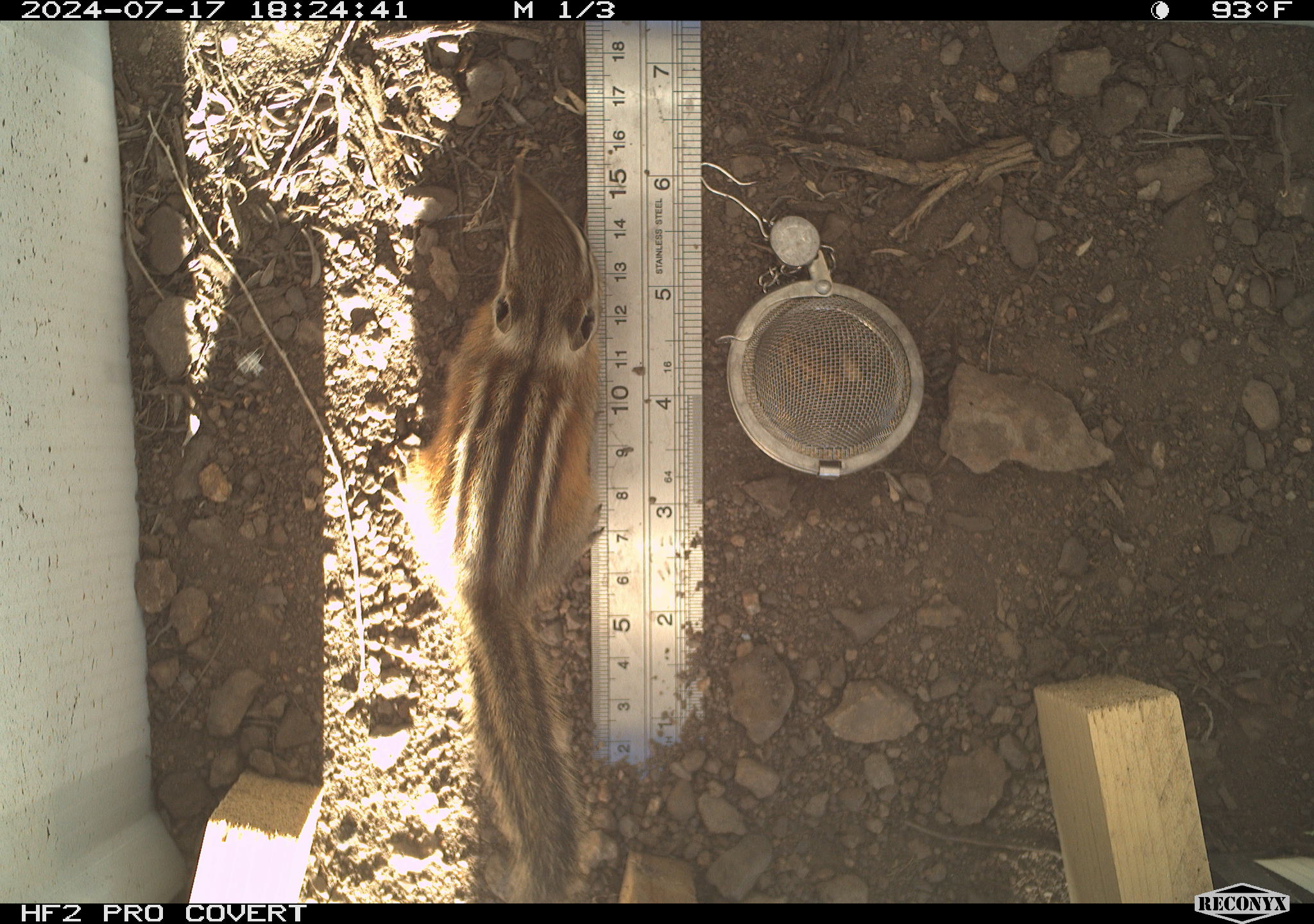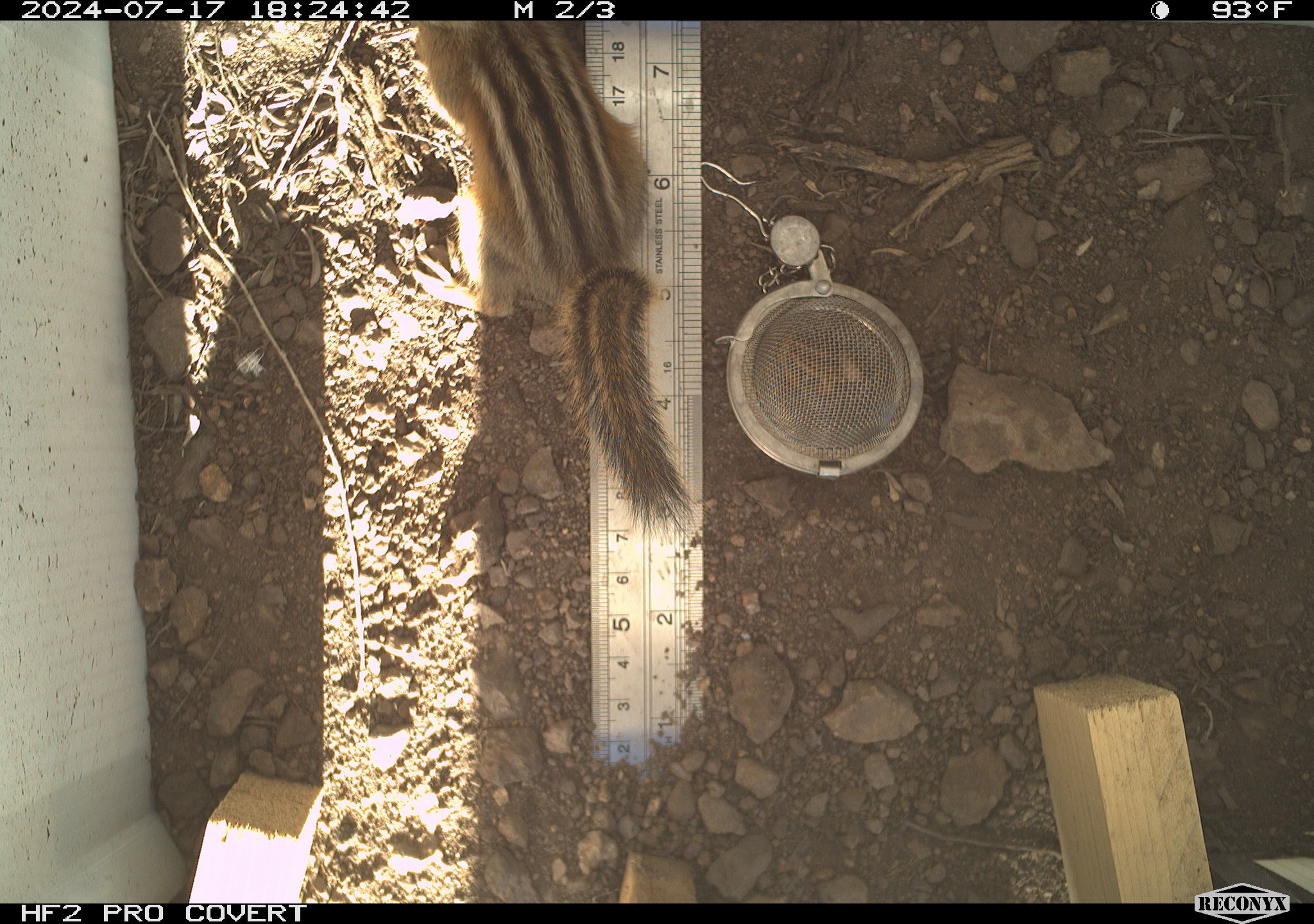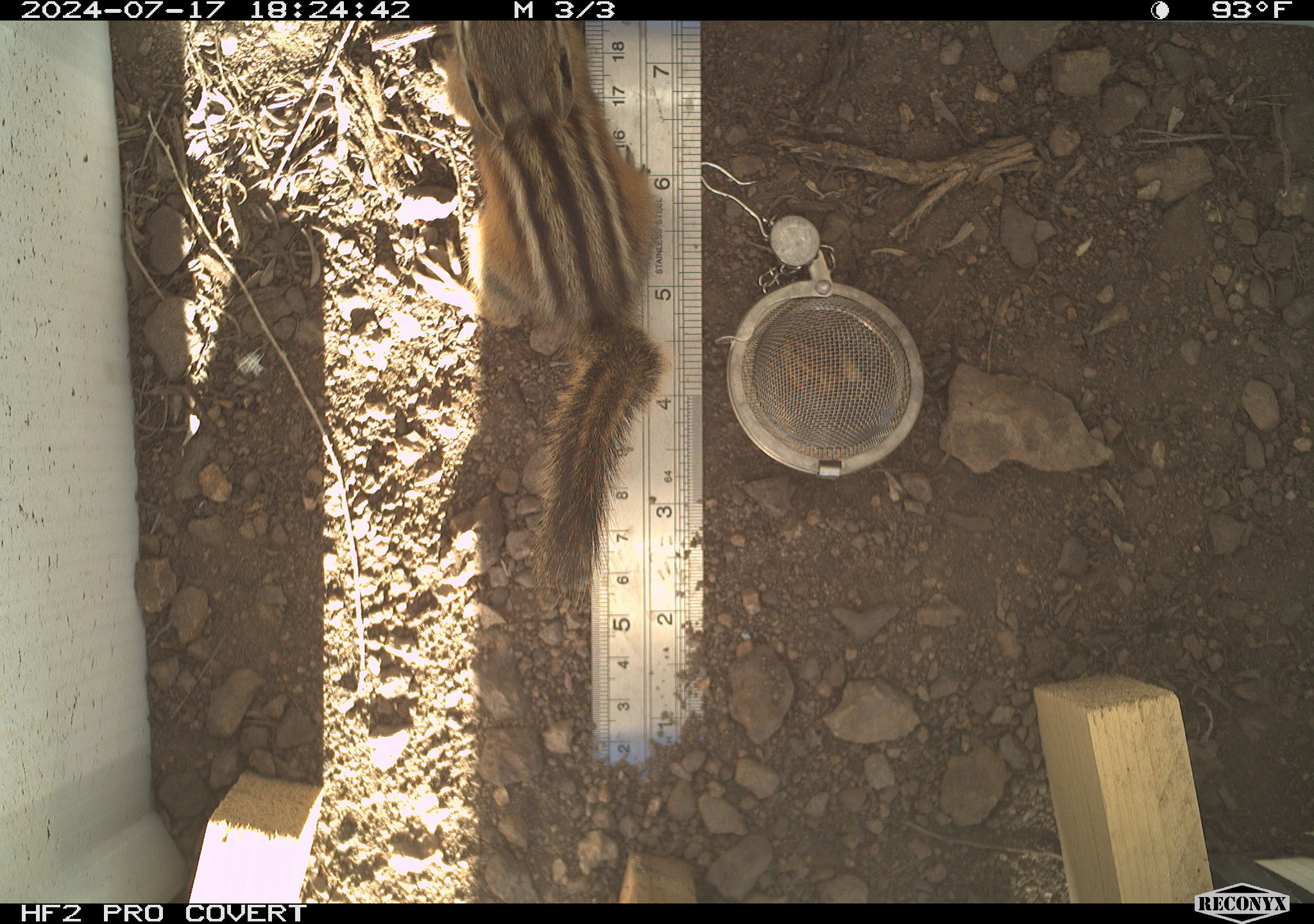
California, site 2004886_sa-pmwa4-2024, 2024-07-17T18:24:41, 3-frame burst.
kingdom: Animalia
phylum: Chordata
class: Mammalia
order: Rodentia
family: Sciuridae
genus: Neotamias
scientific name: Neotamias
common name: western chipmunks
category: neotamias species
Neotamias species (western chipmunks) (Neotamias).